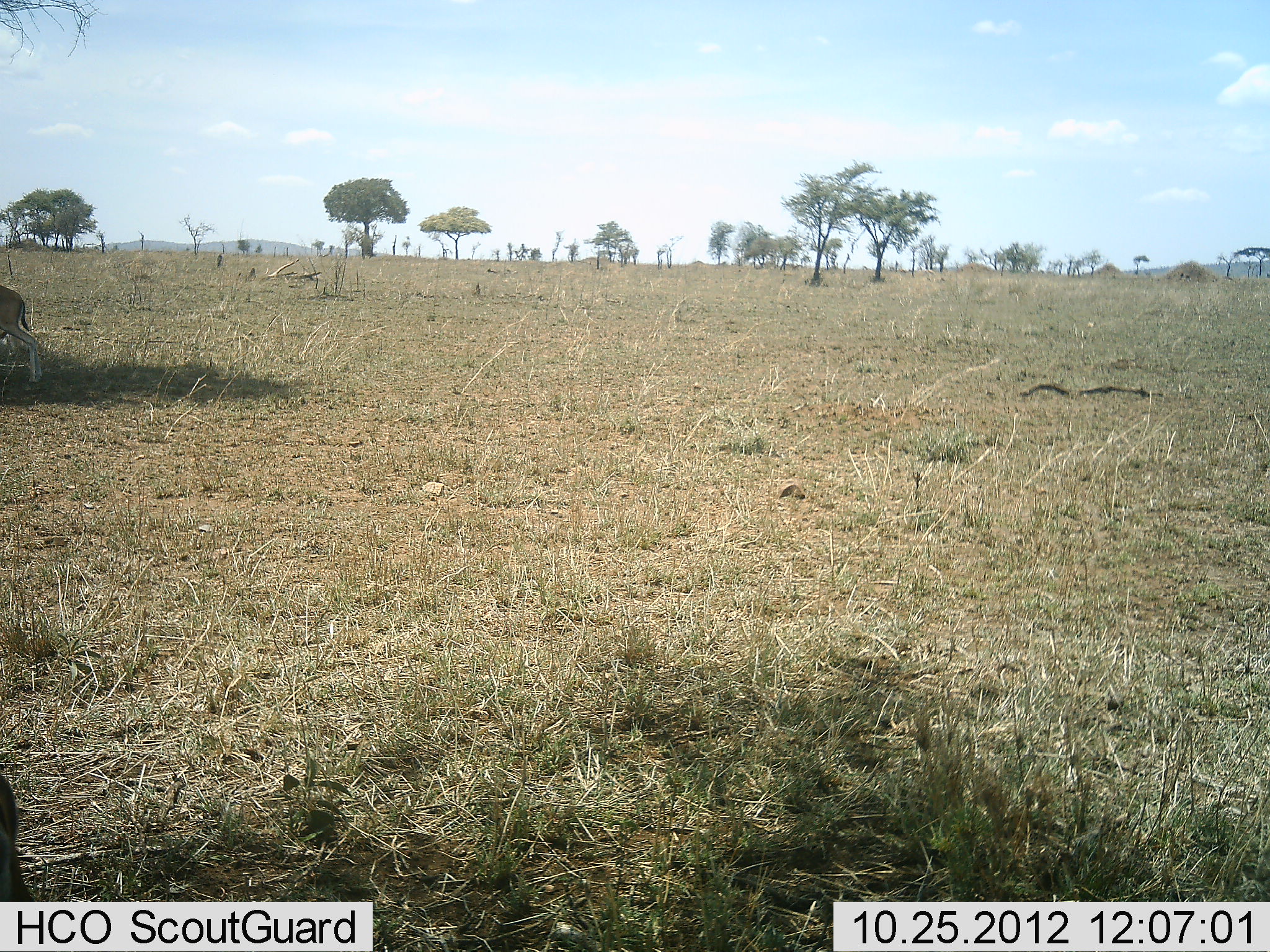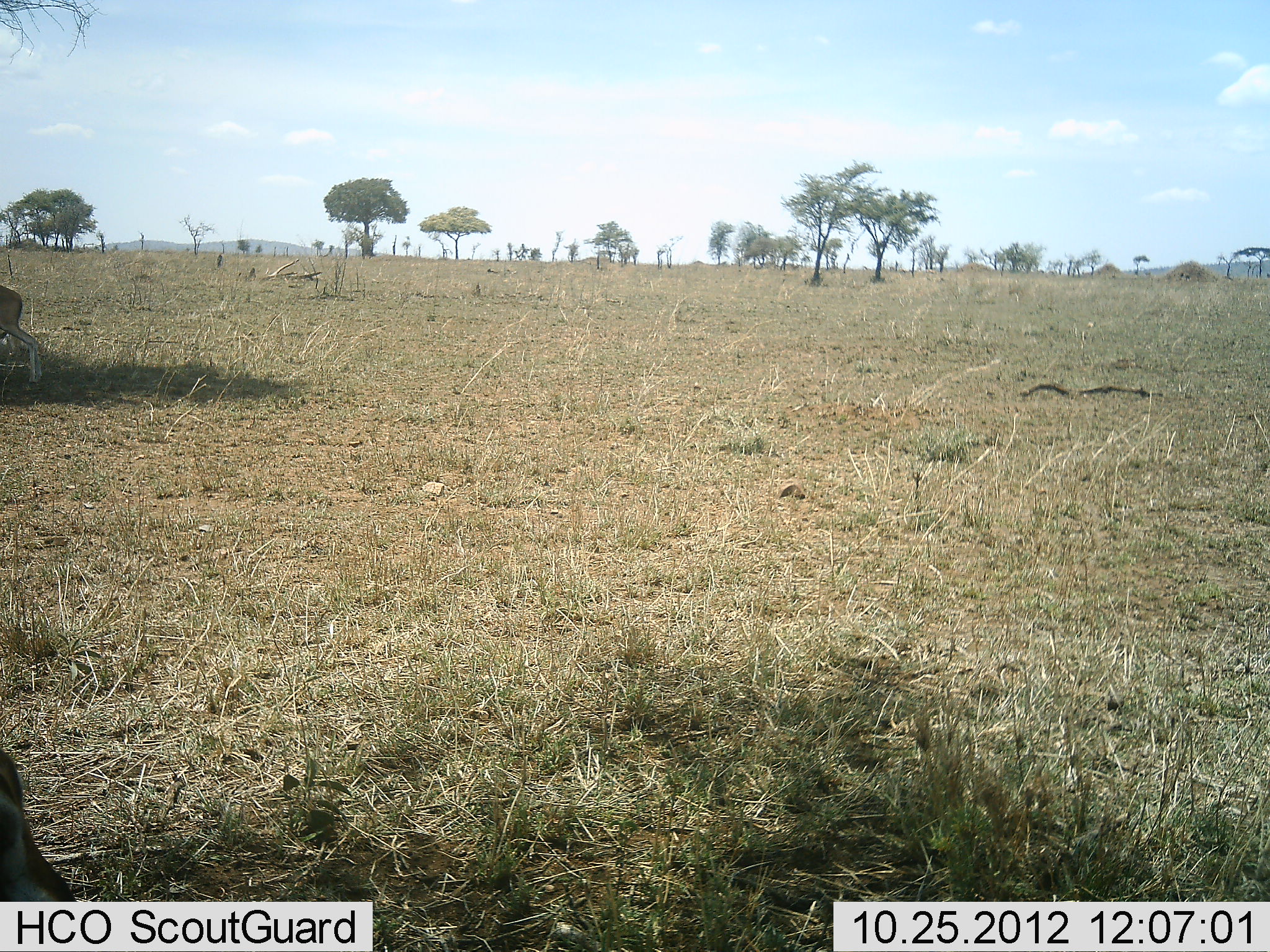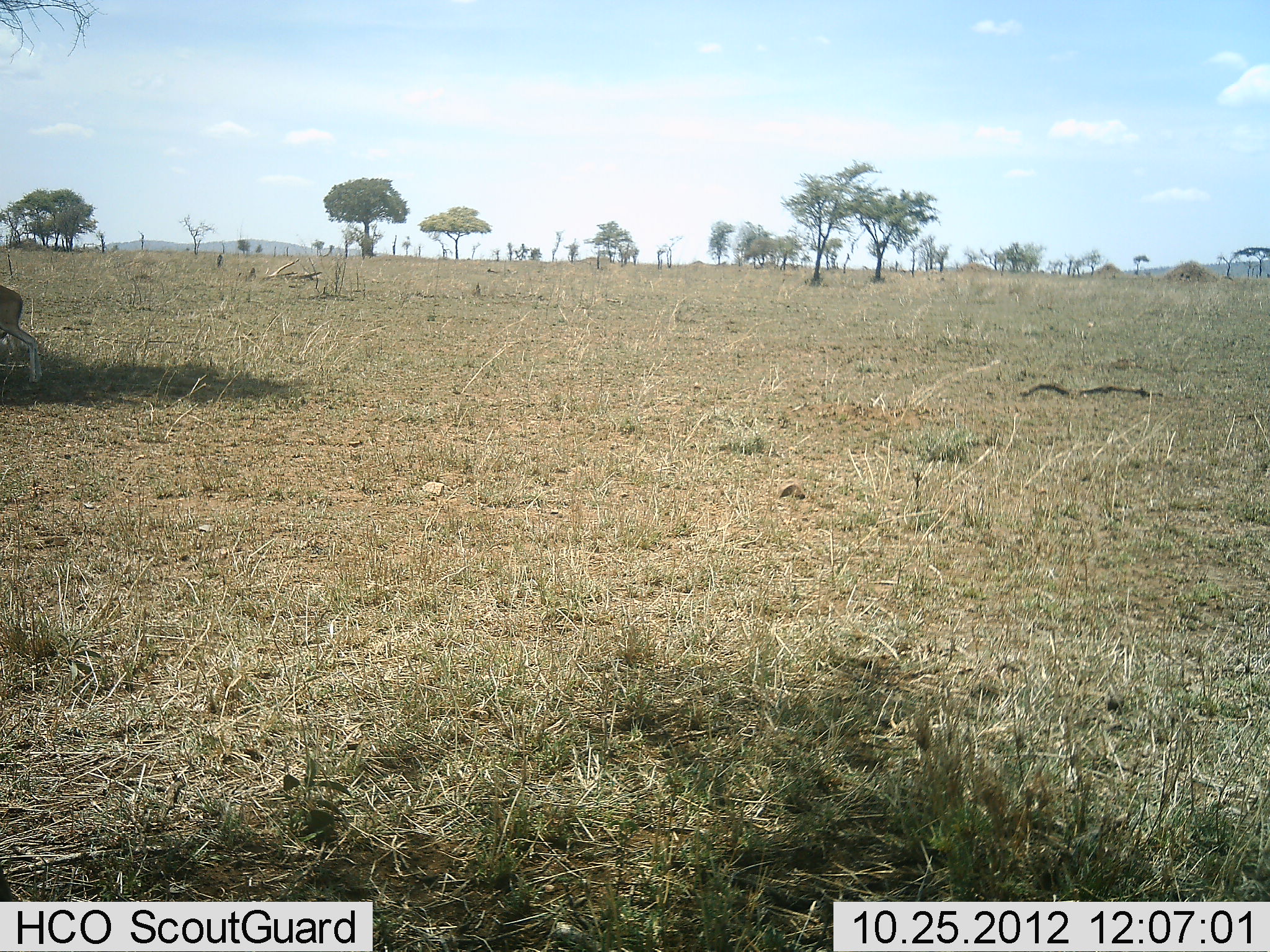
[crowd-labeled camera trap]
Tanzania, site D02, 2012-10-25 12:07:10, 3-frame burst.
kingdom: Animalia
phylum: Chordata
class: Mammalia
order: Artiodactyla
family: Bovidae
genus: Eudorcas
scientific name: Eudorcas thomsonii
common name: thomson's gazelle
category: gazellethomsons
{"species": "gazellethomsons (thomson's gazelle) (Eudorcas thomsonii)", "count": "2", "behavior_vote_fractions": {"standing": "82%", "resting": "0%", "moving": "18%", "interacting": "9%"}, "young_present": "0%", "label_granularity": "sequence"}